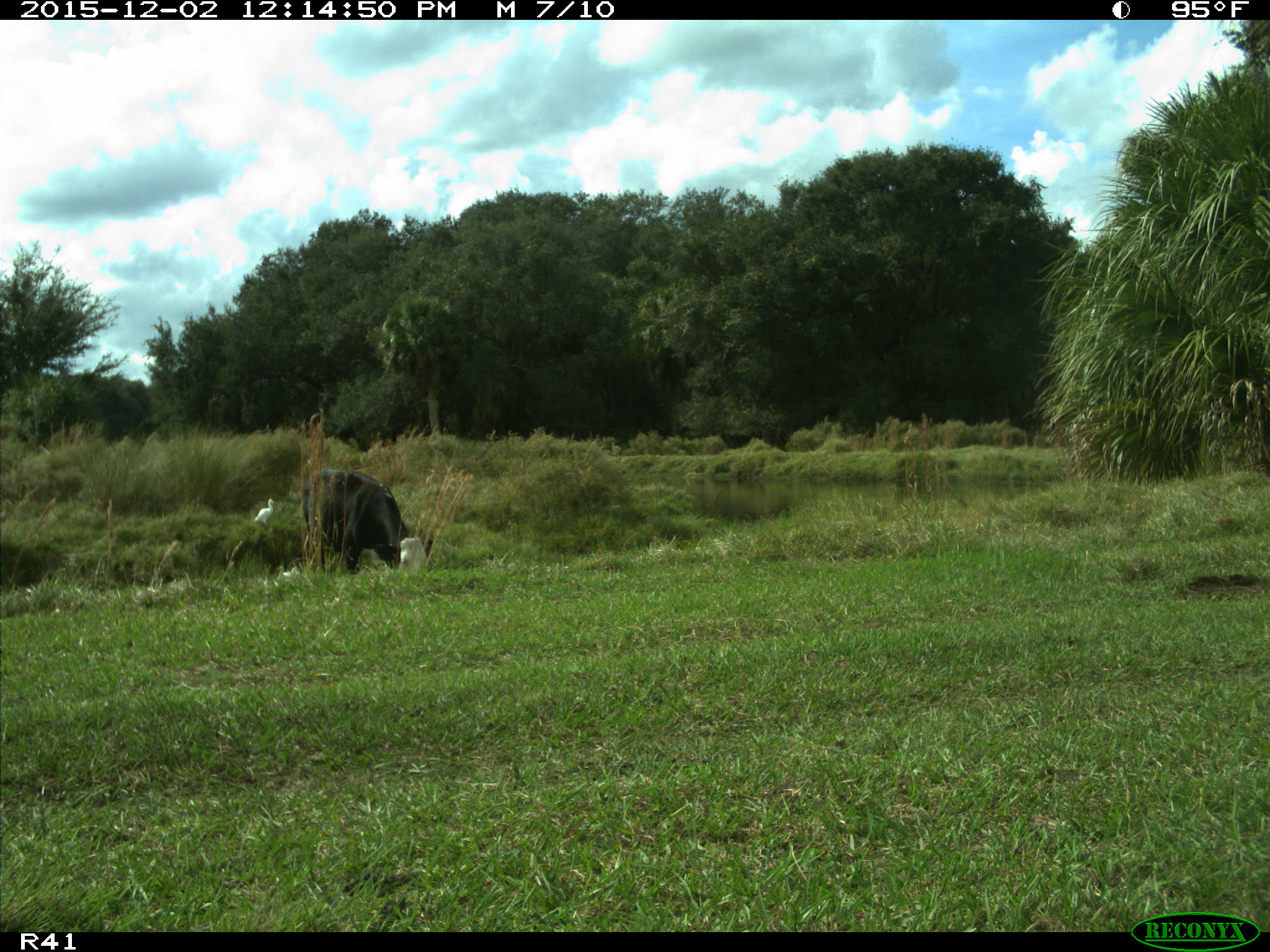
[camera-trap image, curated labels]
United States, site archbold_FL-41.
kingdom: Animalia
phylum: Chordata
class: Mammalia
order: Artiodactyla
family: Bovidae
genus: Bos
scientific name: Bos taurus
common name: domestic cow